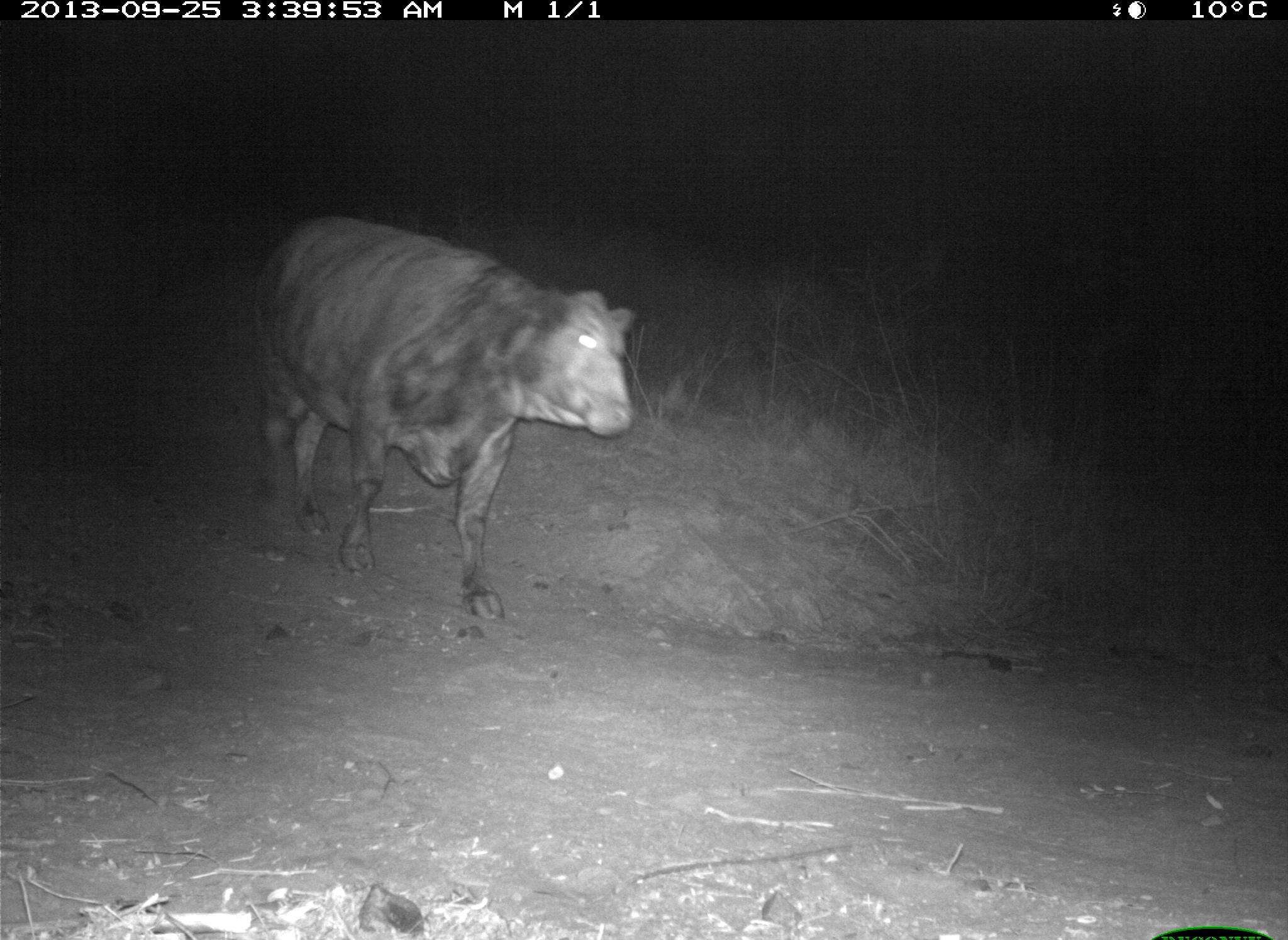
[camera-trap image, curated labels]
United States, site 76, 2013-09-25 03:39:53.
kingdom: Animalia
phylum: Chordata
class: Mammalia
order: Artiodactyla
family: Bovidae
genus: Bos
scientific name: Bos taurus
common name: cow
Cow (Bos taurus).